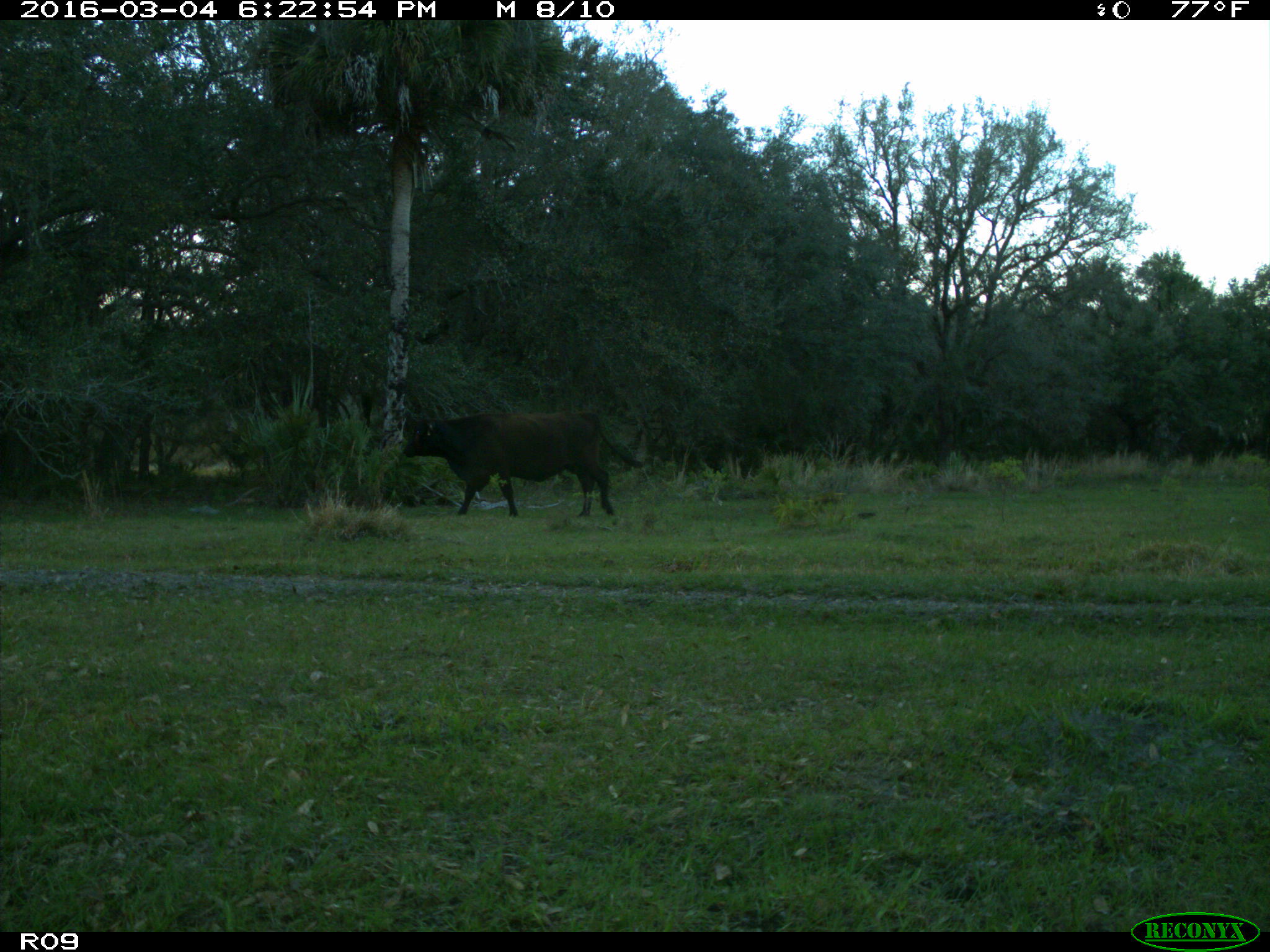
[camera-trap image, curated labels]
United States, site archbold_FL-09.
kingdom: Animalia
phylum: Chordata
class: Mammalia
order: Artiodactyla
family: Bovidae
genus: Bos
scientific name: Bos taurus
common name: domestic cow